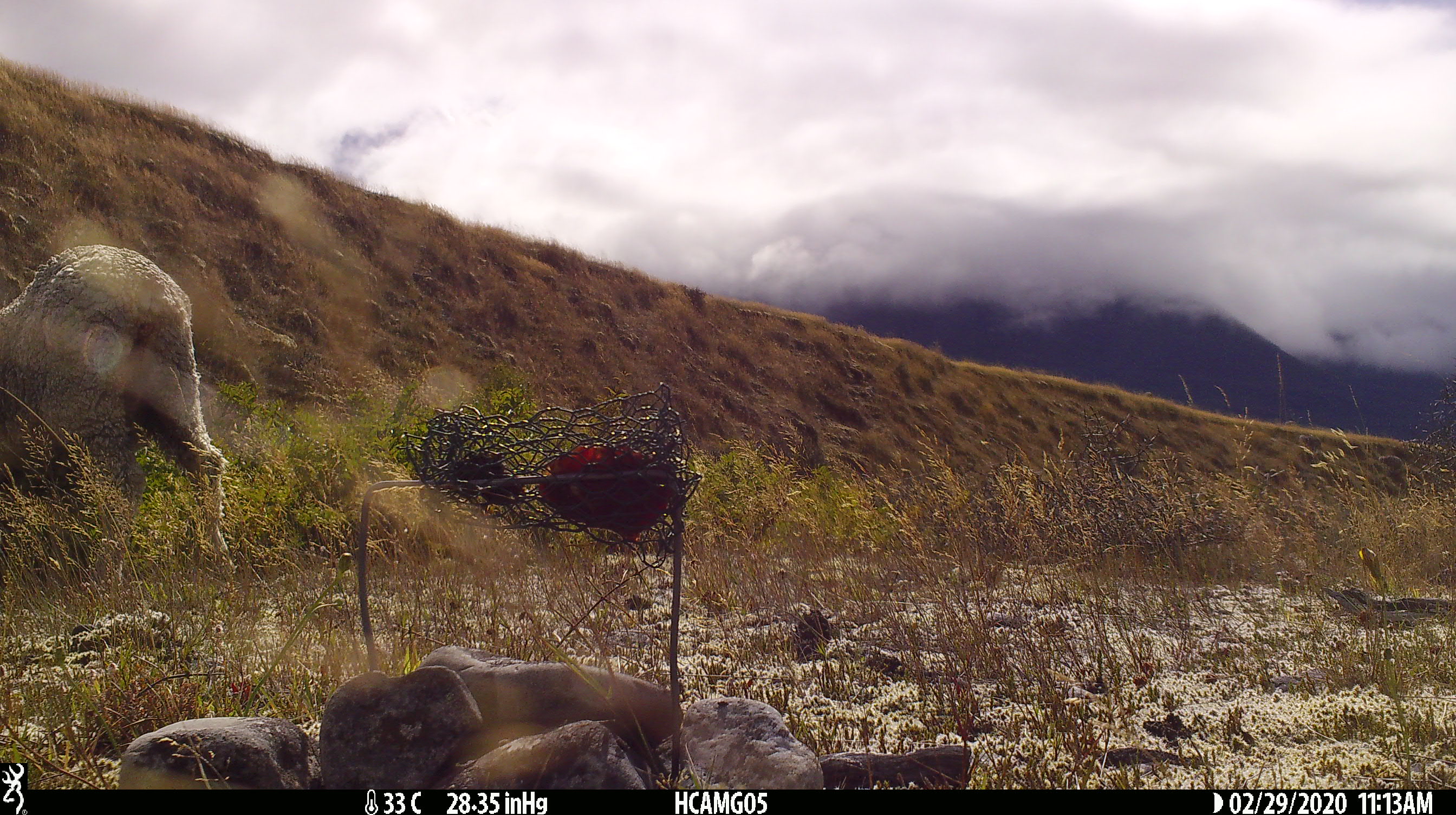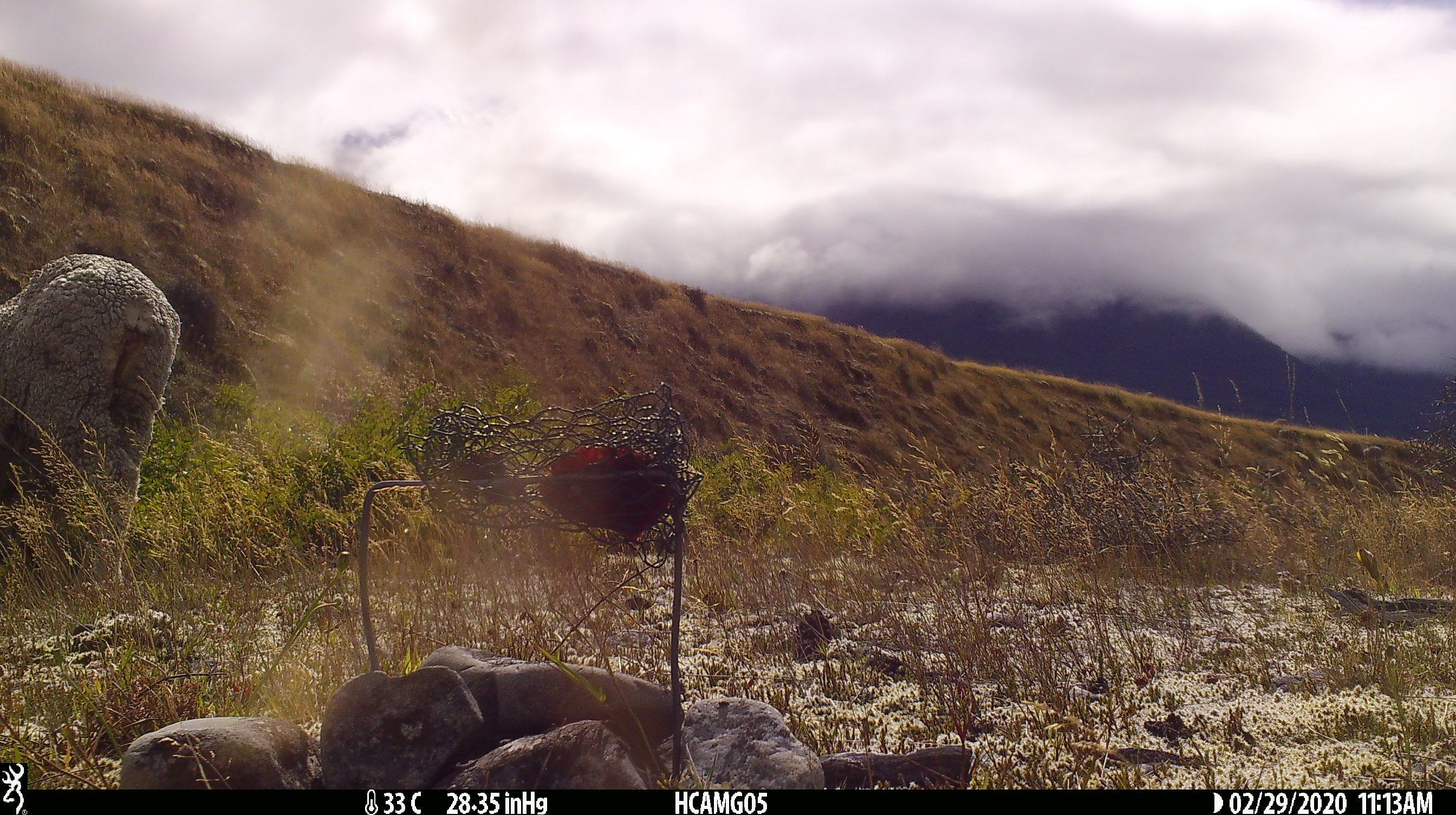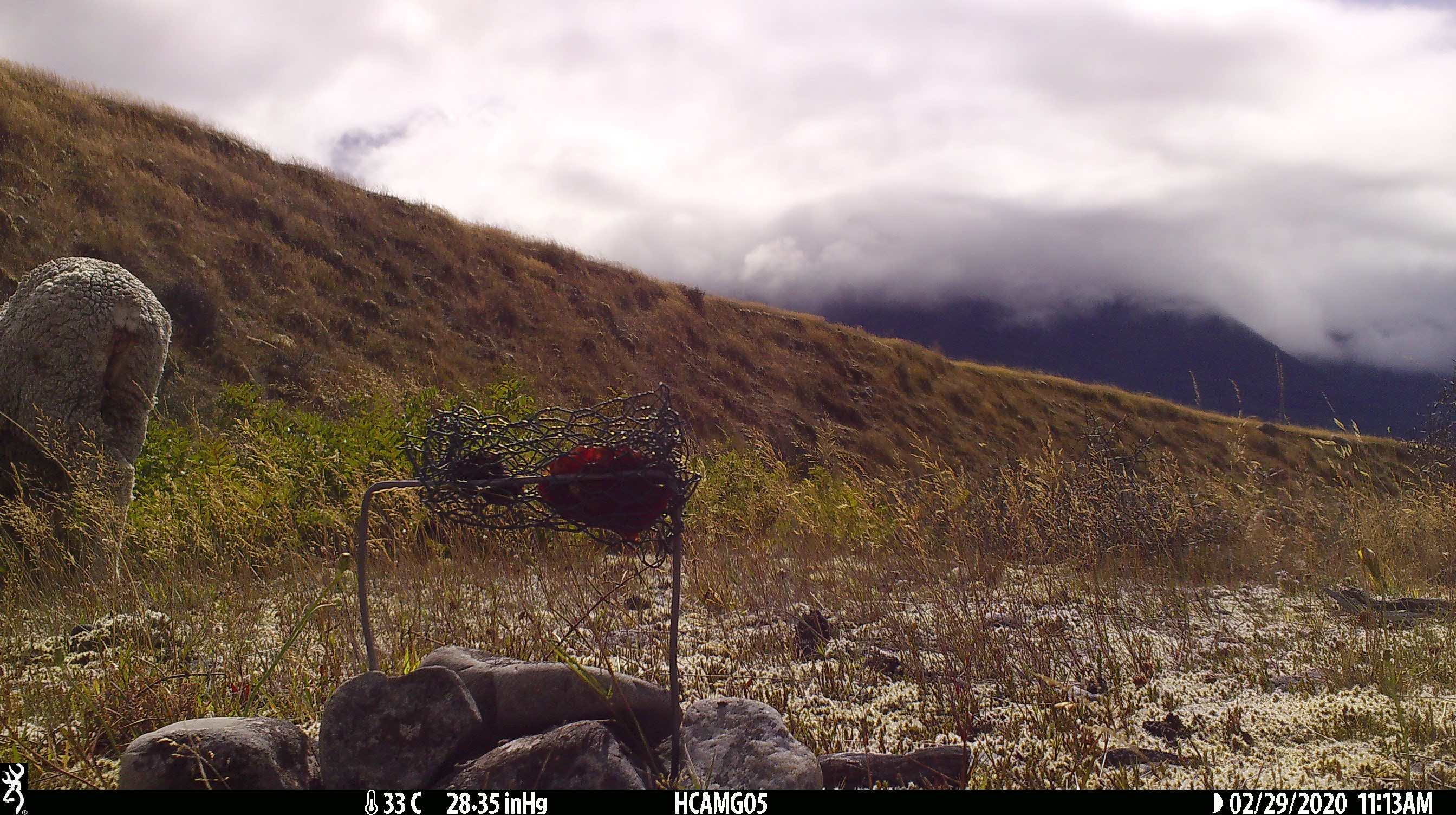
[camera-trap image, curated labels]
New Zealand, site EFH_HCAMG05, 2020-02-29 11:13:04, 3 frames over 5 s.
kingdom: Animalia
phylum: Chordata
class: Mammalia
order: Artiodactyla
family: Bovidae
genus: Ovis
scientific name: Ovis aries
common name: domestic sheep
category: sheep